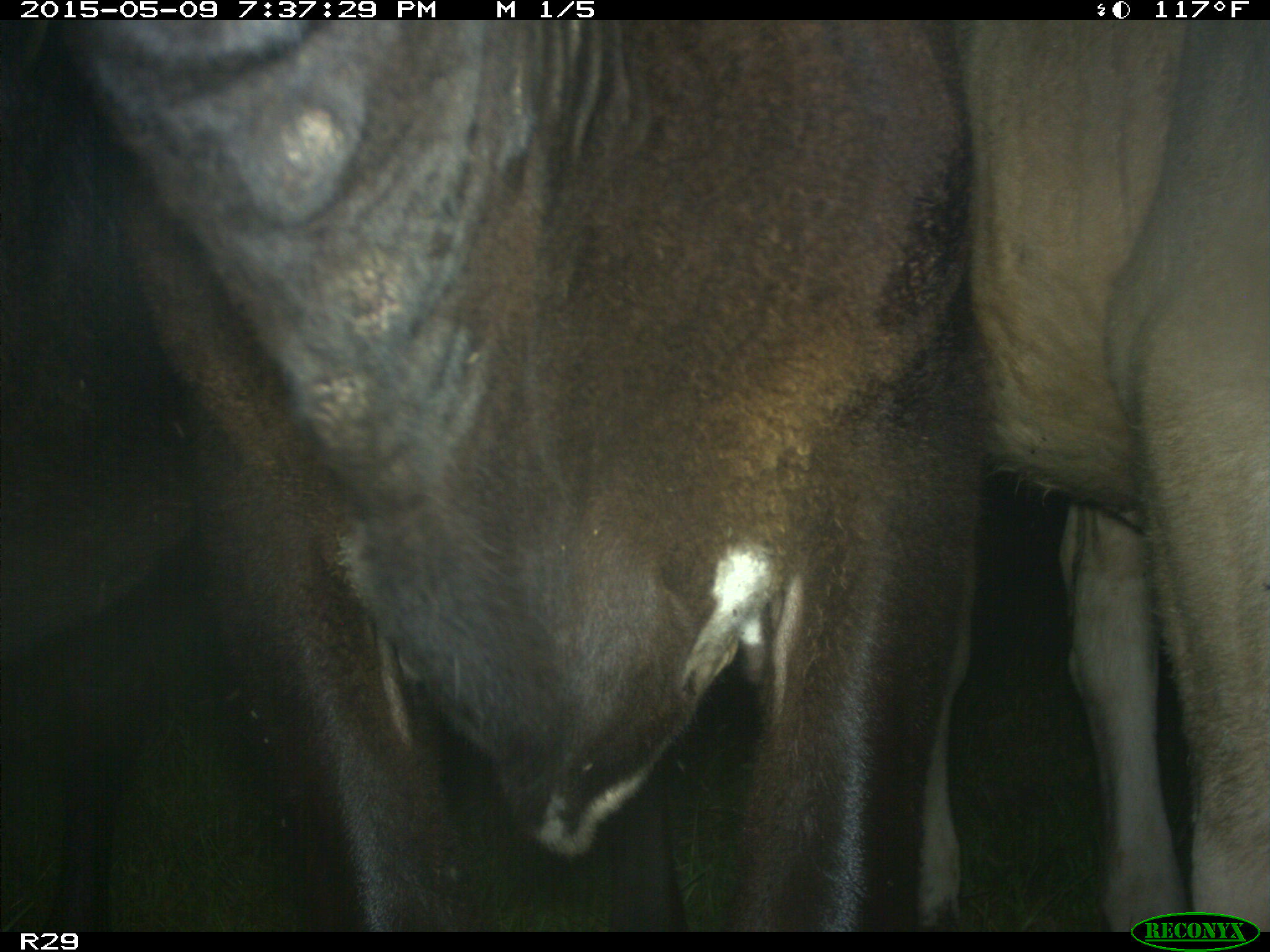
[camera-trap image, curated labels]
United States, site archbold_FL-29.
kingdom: Animalia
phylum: Chordata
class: Mammalia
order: Artiodactyla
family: Bovidae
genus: Bos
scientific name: Bos taurus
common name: domestic cow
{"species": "Bos taurus (domestic cow)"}